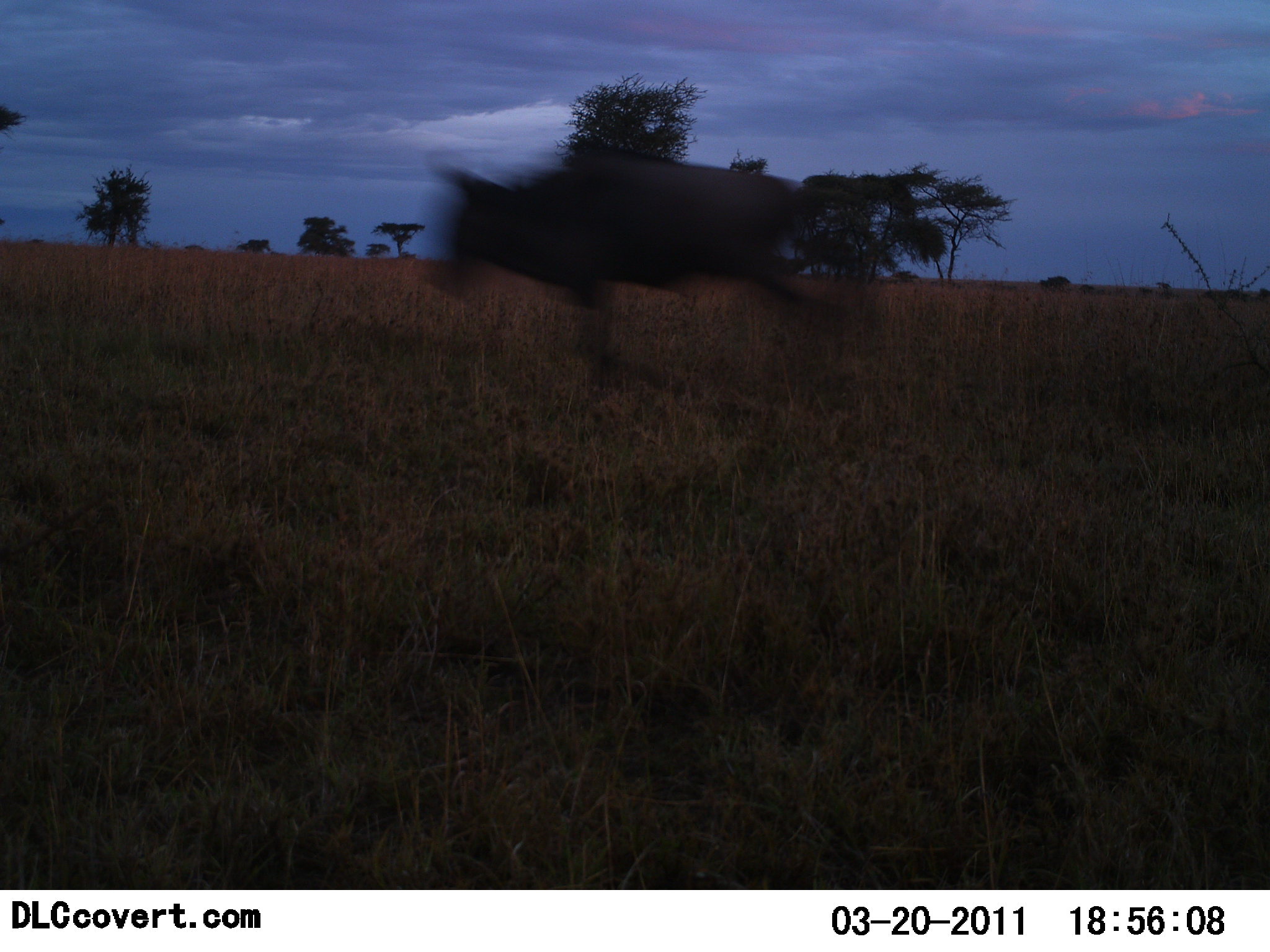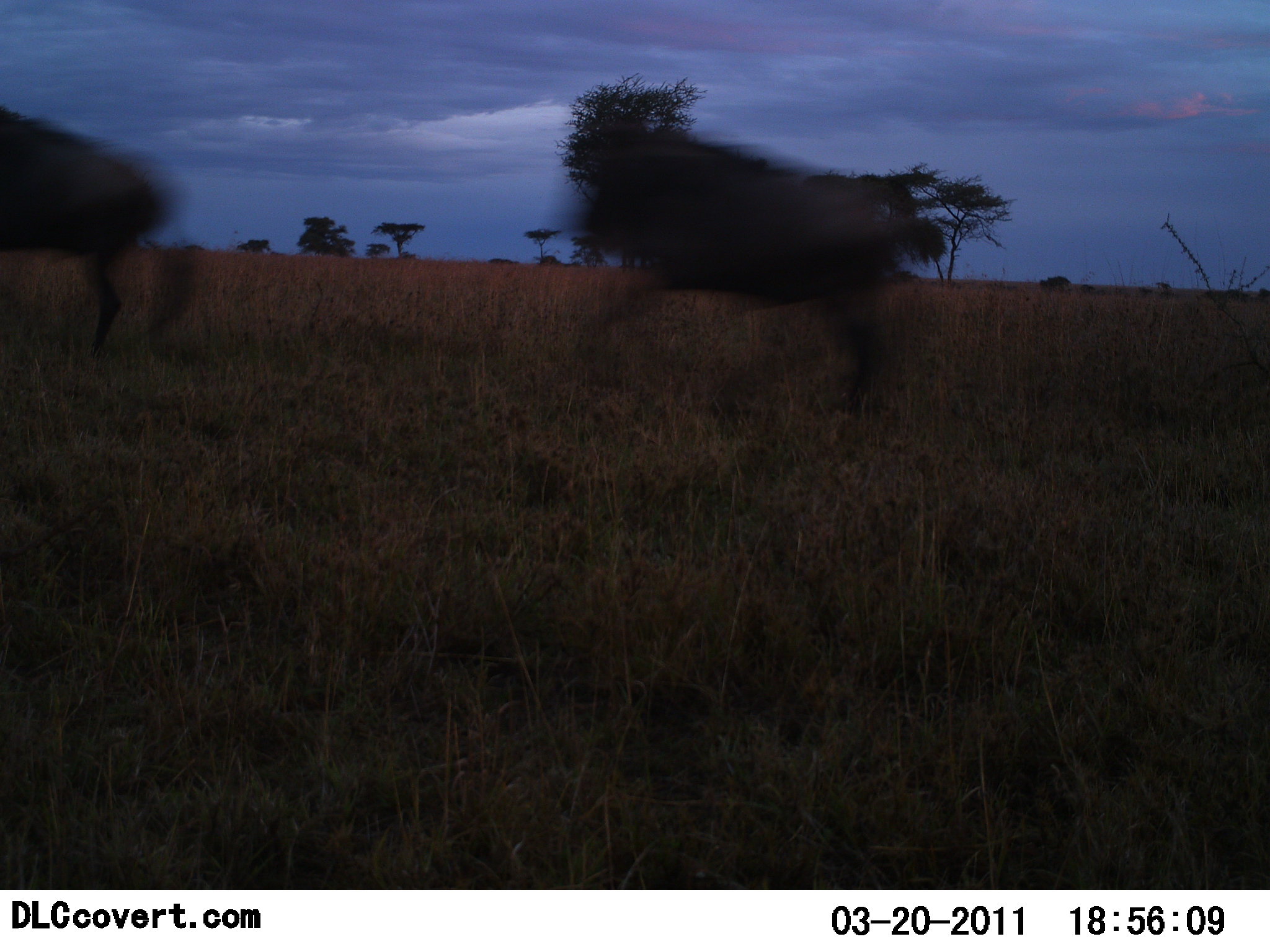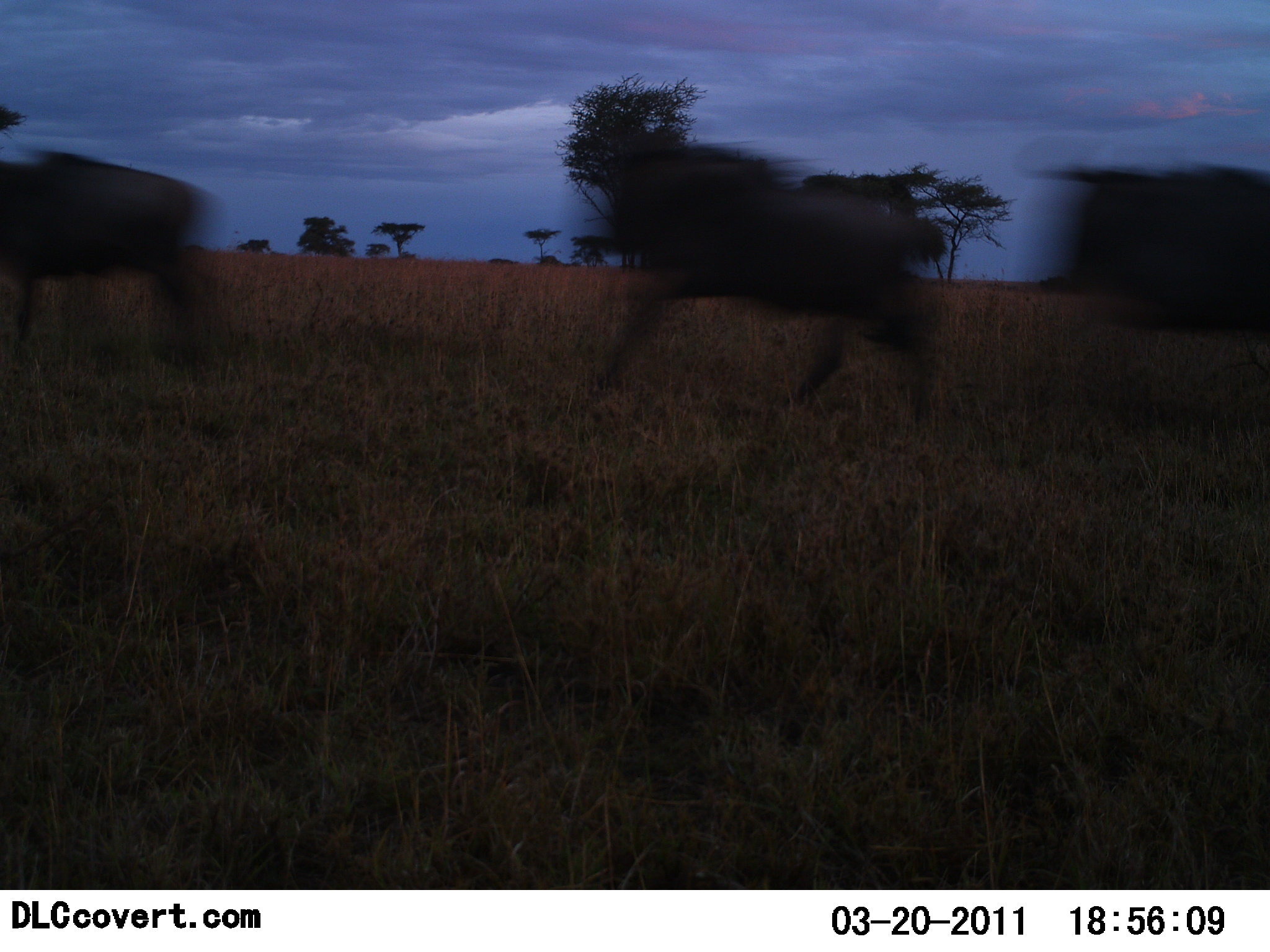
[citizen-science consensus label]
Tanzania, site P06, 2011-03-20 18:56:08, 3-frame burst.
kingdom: Animalia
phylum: Chordata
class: Mammalia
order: Artiodactyla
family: Bovidae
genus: Connochaetes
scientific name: Connochaetes taurinus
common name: blue wildebeest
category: wildebeest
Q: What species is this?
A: Wildebeest (blue wildebeest) (Connochaetes taurinus).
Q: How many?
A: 3.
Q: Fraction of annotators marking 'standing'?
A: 0%.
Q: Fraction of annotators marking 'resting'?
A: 0%.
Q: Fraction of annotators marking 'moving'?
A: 100%.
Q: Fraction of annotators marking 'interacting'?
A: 0%.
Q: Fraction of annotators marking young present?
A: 0%.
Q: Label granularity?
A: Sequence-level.